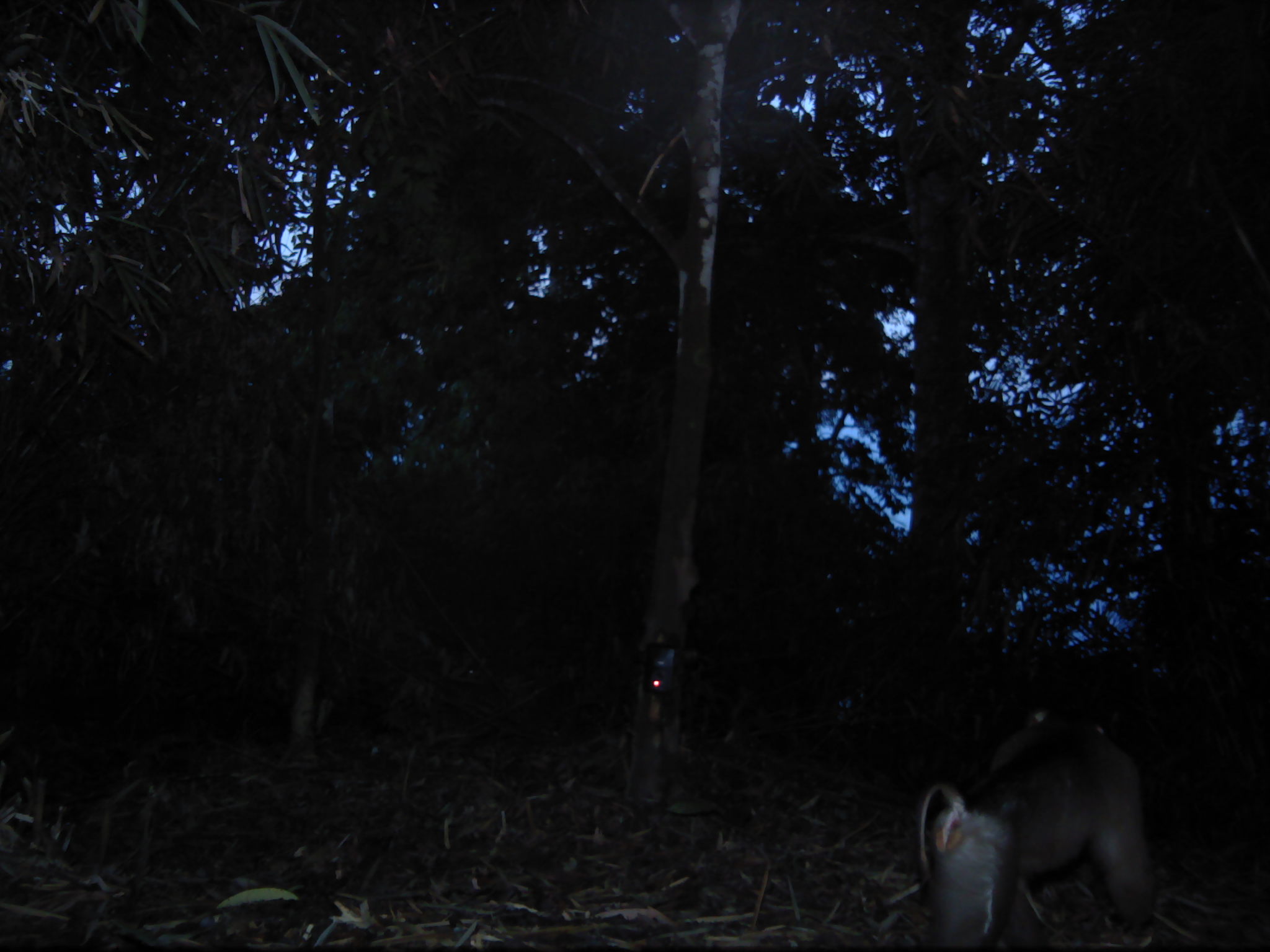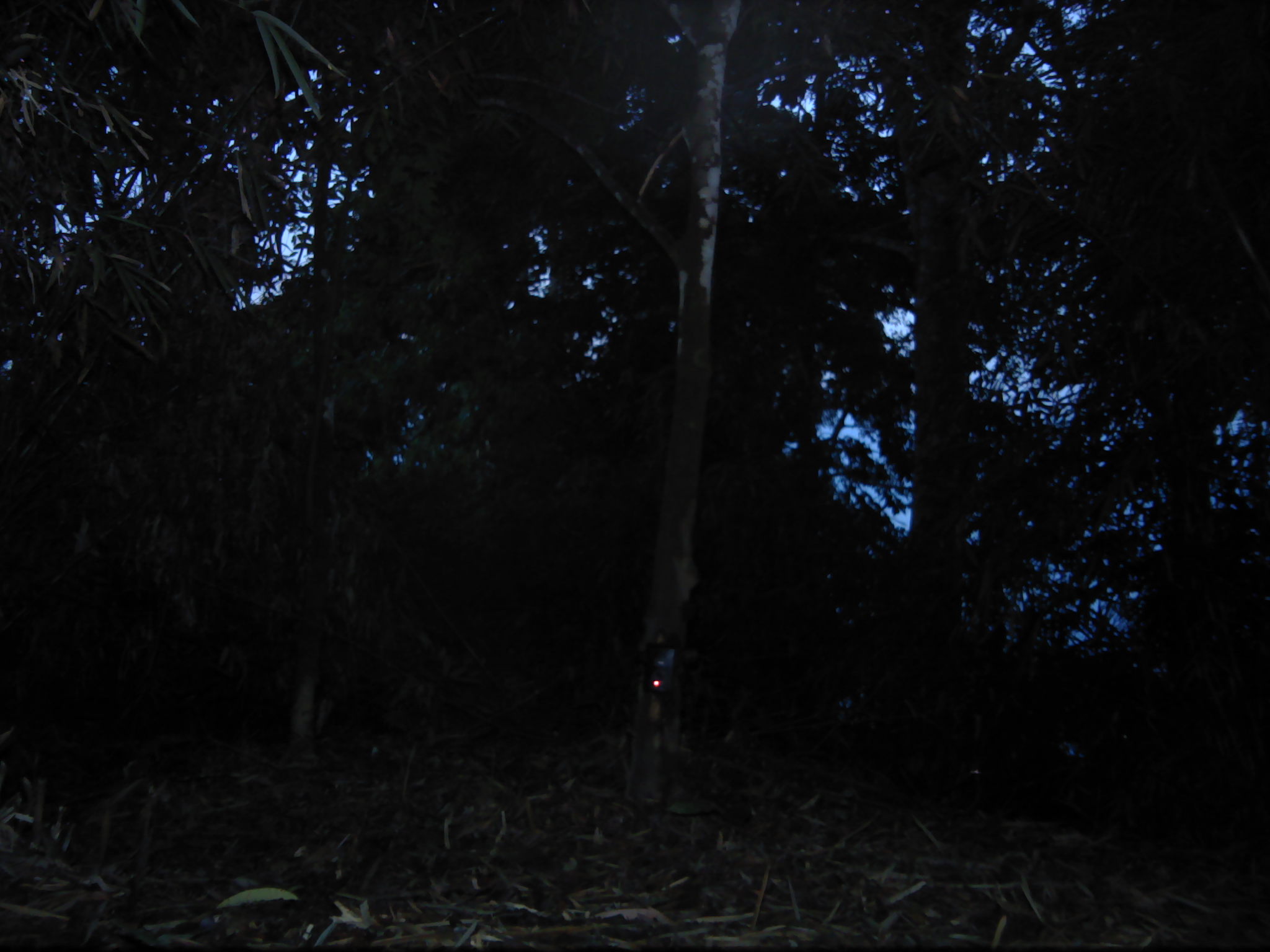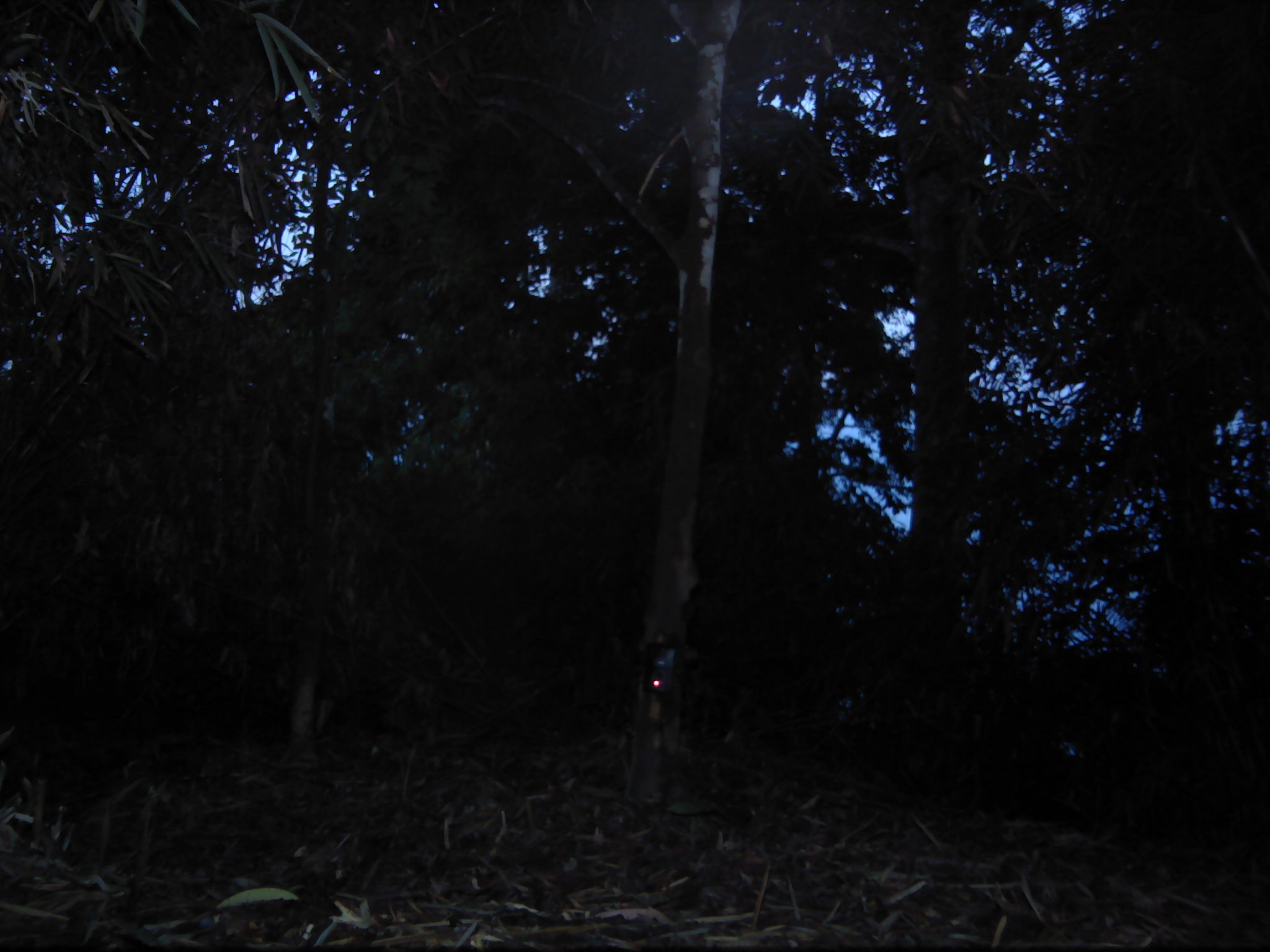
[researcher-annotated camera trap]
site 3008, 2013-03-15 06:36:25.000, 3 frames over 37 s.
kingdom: Animalia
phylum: Chordata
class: Mammalia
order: Primates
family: Cercopithecidae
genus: Macaca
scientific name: Macaca nemestrina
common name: southern pig-tailed macaque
Macaca nemestrina (southern pig-tailed macaque), count 1.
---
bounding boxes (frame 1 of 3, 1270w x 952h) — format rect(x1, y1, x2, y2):
macaca nemestrina: rect(911, 706, 1160, 948)